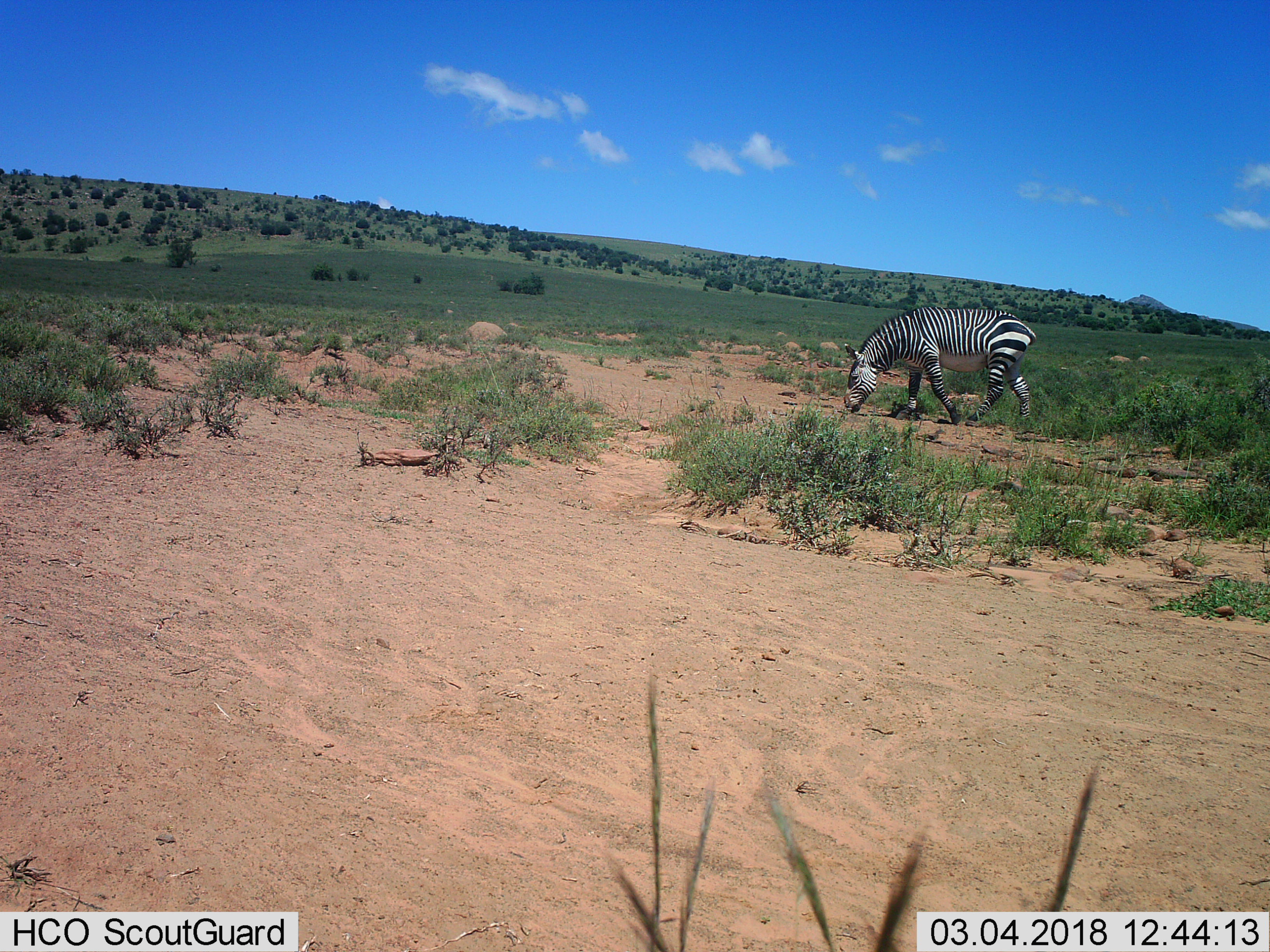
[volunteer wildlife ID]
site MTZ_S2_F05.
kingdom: Animalia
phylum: Chordata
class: Mammalia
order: Perissodactyla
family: Equidae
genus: Equus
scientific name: Equus zebra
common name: mountain zebra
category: zebramountain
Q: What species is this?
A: Zebramountain (mountain zebra) (Equus zebra).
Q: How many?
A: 1.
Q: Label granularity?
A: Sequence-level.